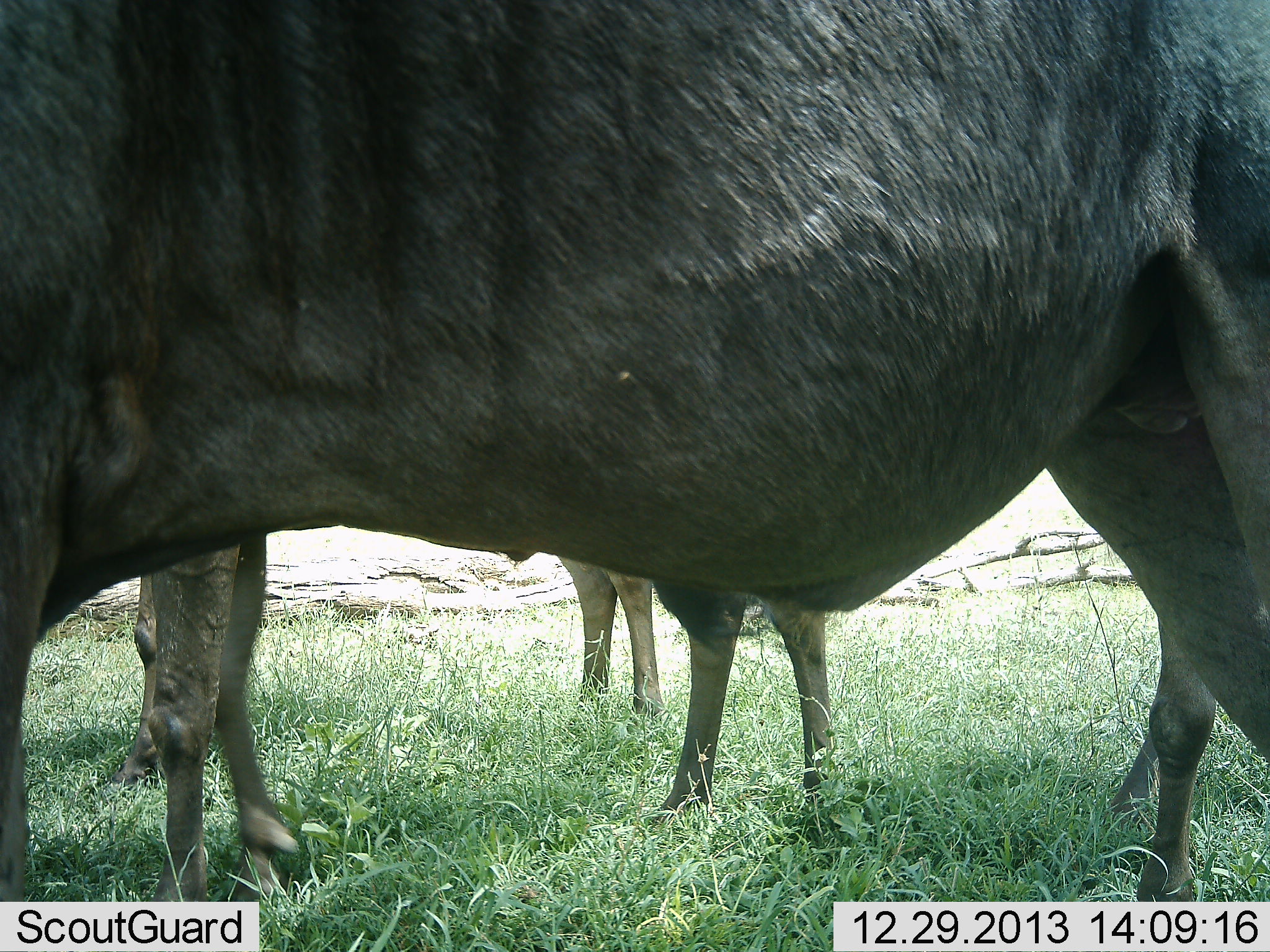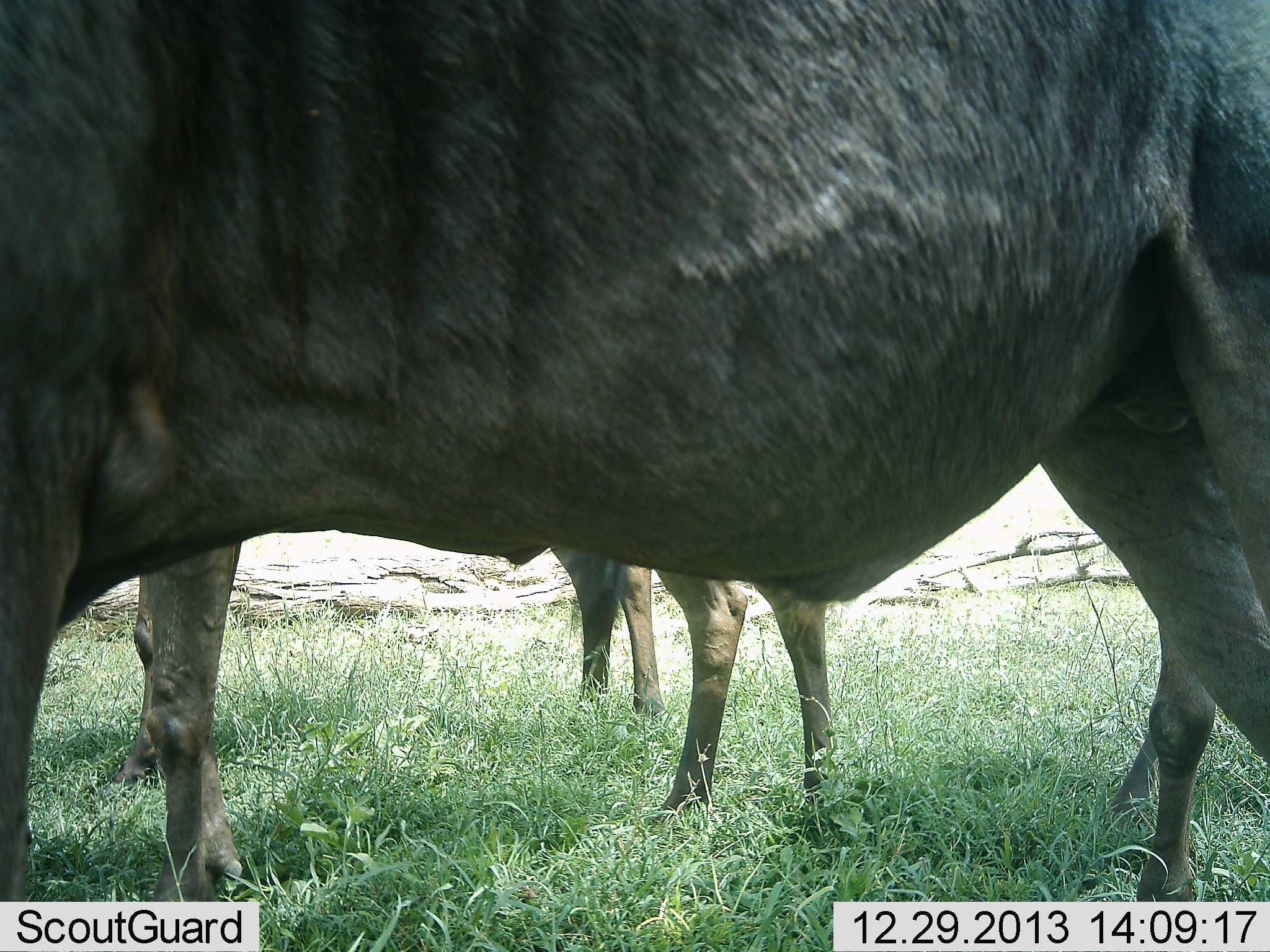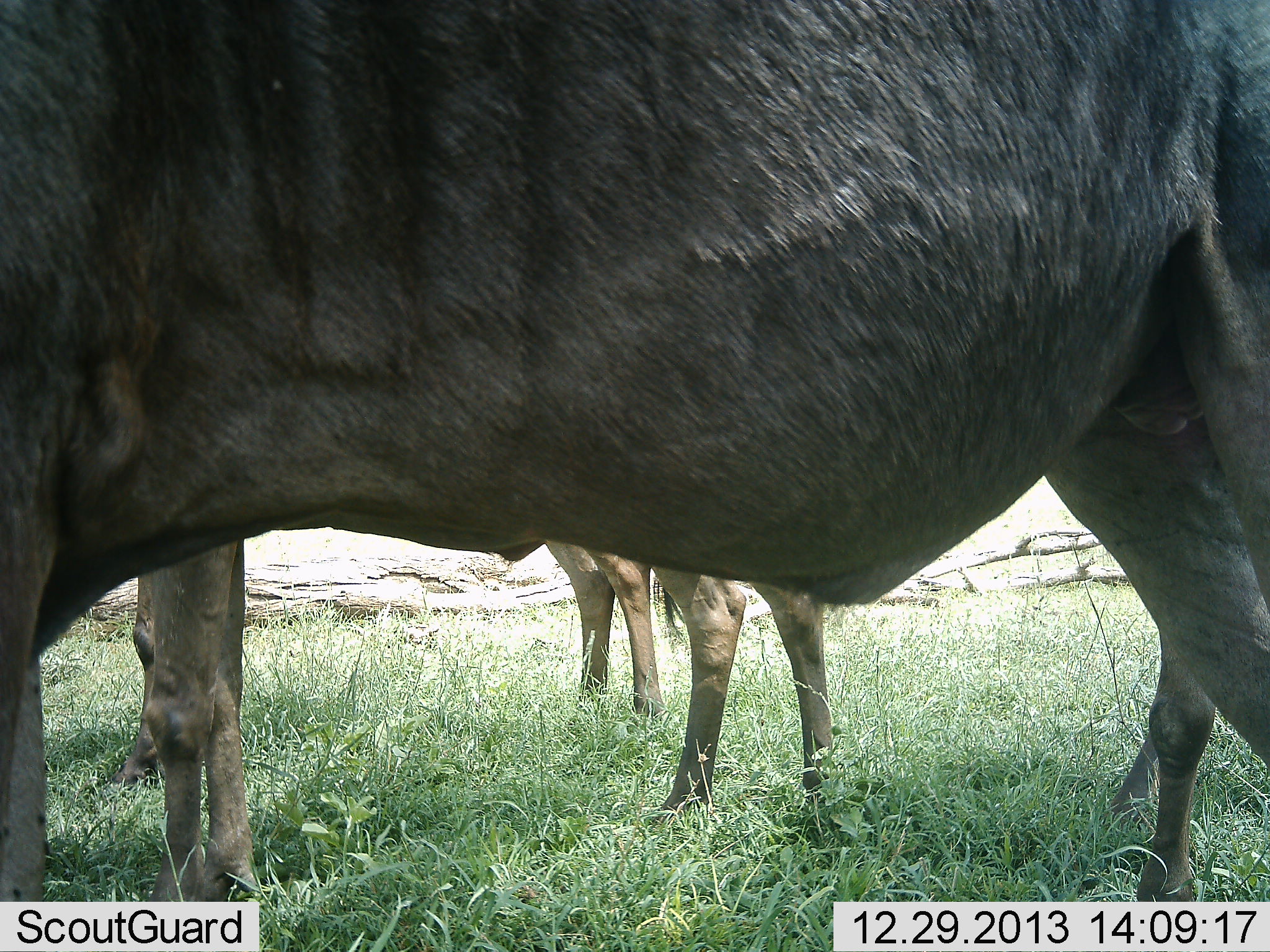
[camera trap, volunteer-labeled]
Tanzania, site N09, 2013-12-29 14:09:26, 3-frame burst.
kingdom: Animalia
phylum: Chordata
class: Mammalia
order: Artiodactyla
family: Bovidae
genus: Connochaetes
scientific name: Connochaetes taurinus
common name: blue wildebeest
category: wildebeest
Wildebeest (blue wildebeest) (Connochaetes taurinus), count 3. Behavior (volunteer vote fractions): standing 100%, resting 0%, moving 0%, interacting 0%. Young present (vote fraction): 0%. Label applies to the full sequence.